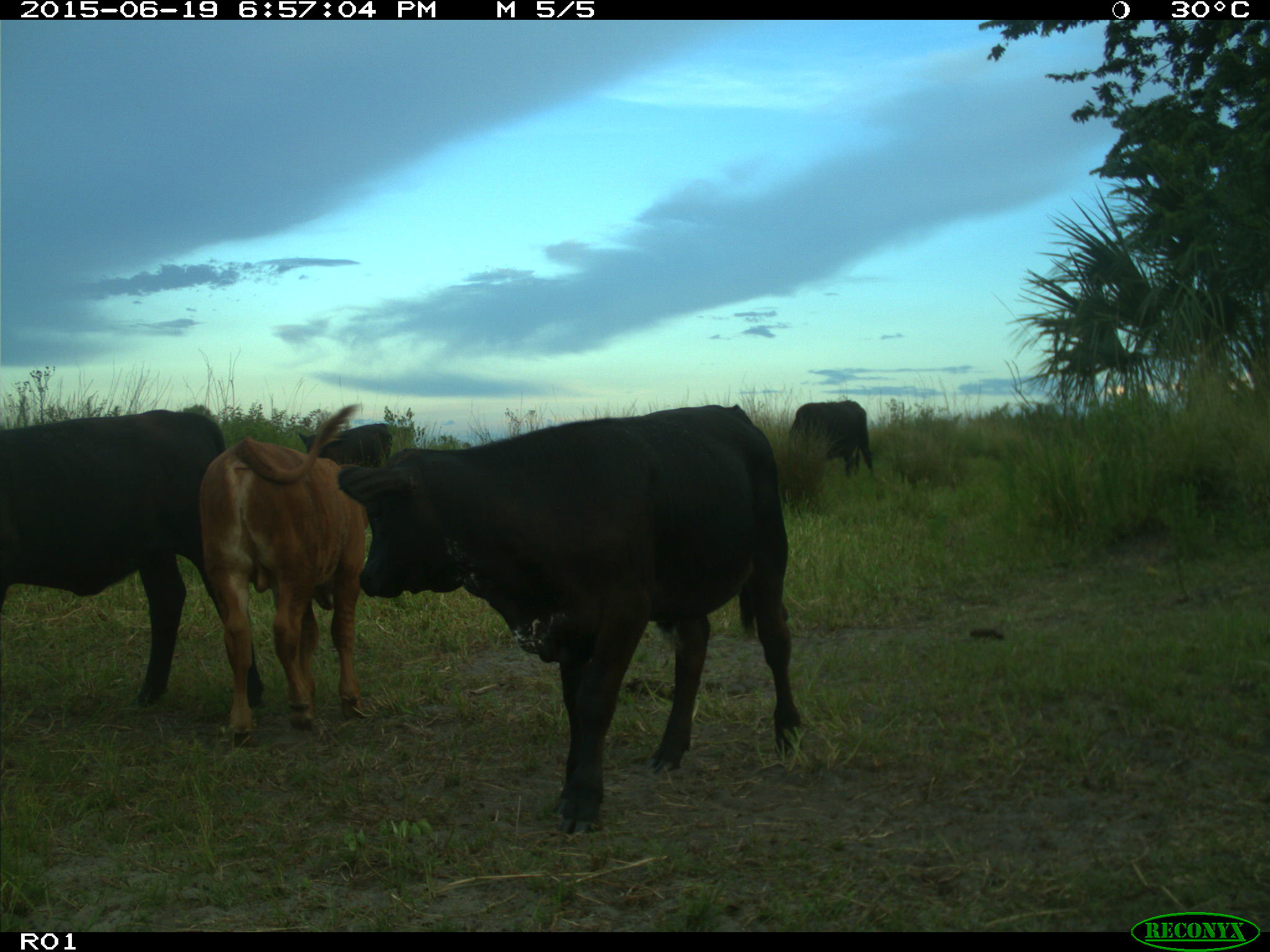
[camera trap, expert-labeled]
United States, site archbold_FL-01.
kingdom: Animalia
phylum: Chordata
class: Mammalia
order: Artiodactyla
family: Bovidae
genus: Bos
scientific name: Bos taurus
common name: domestic cow